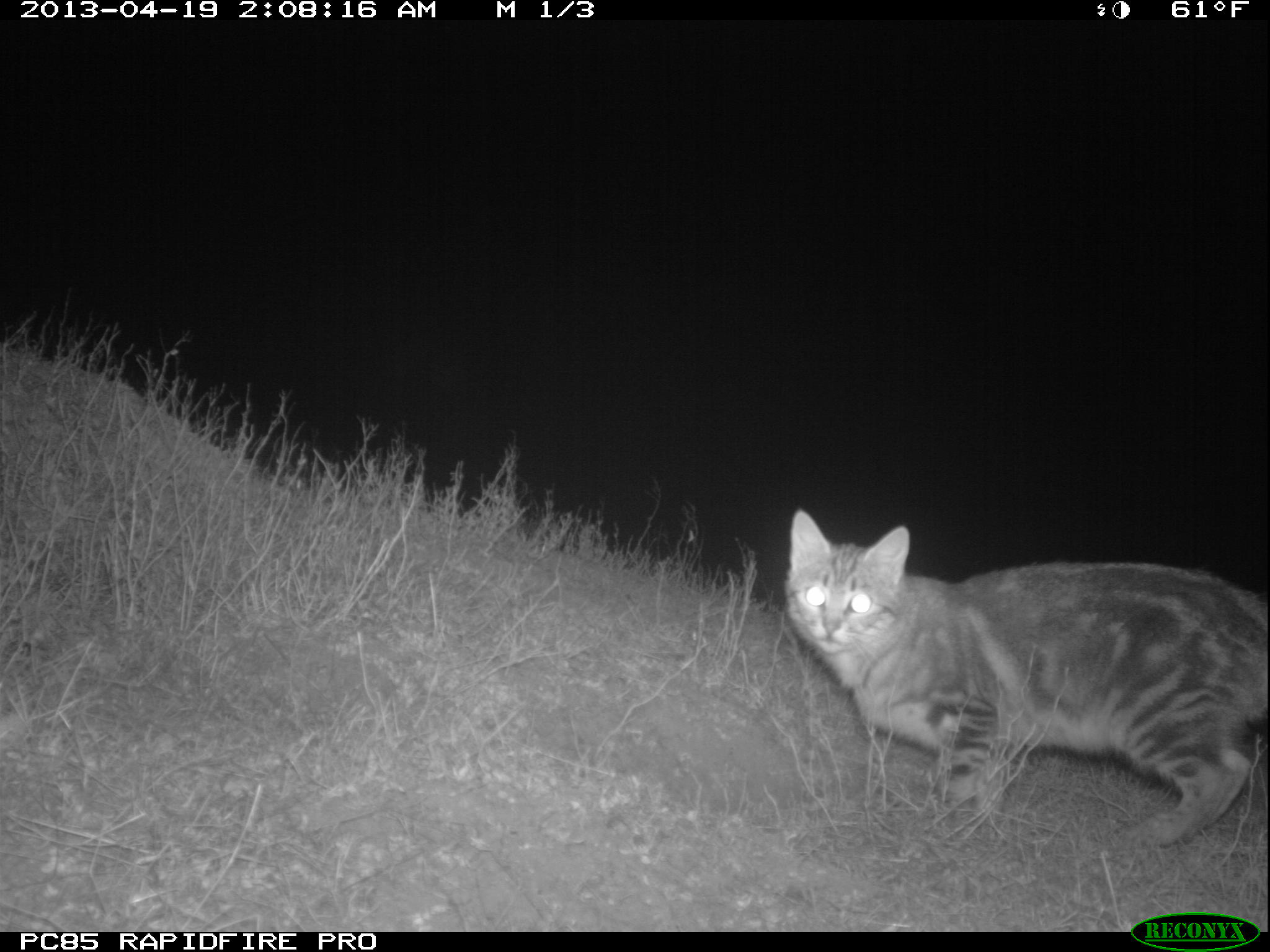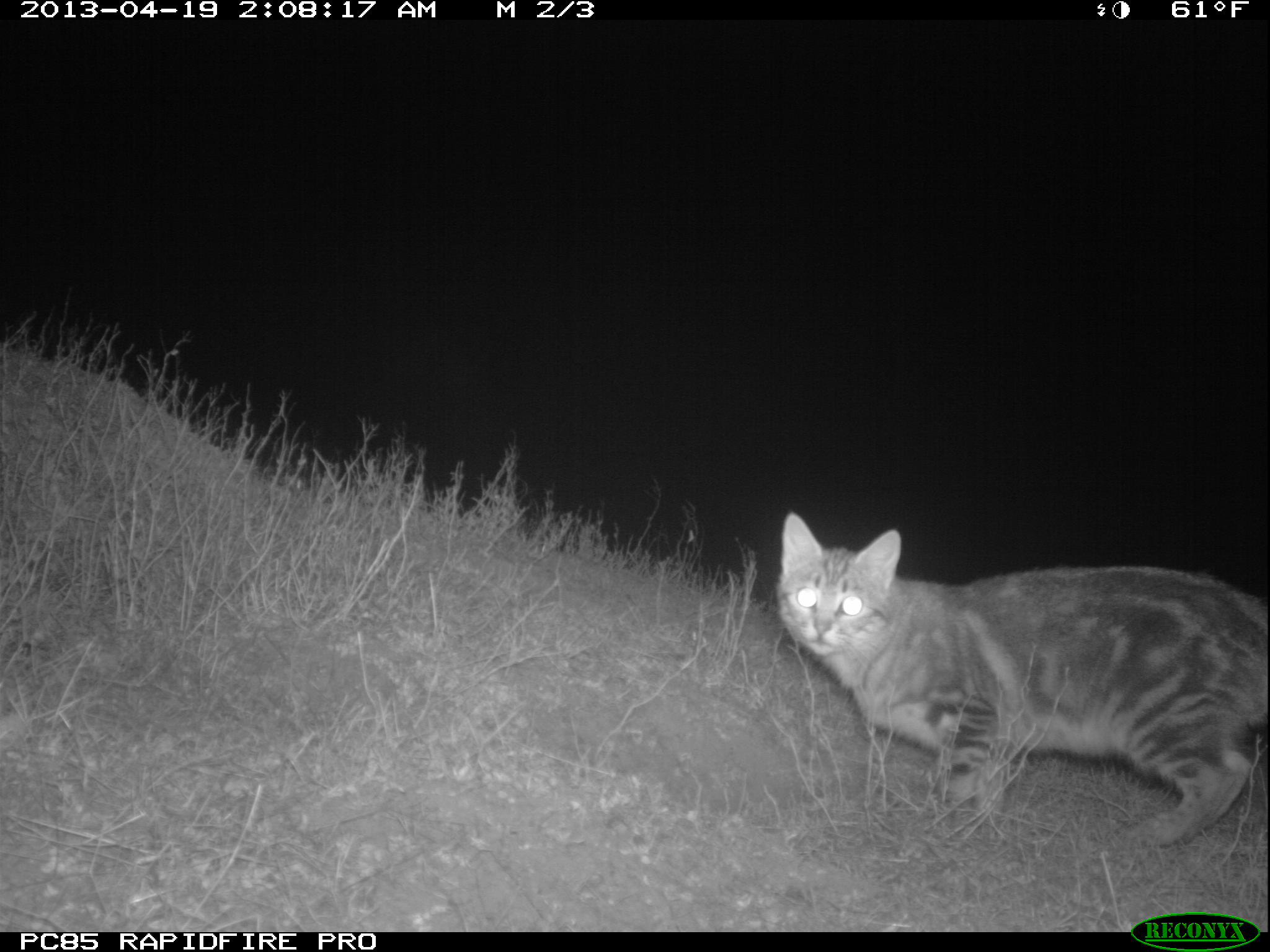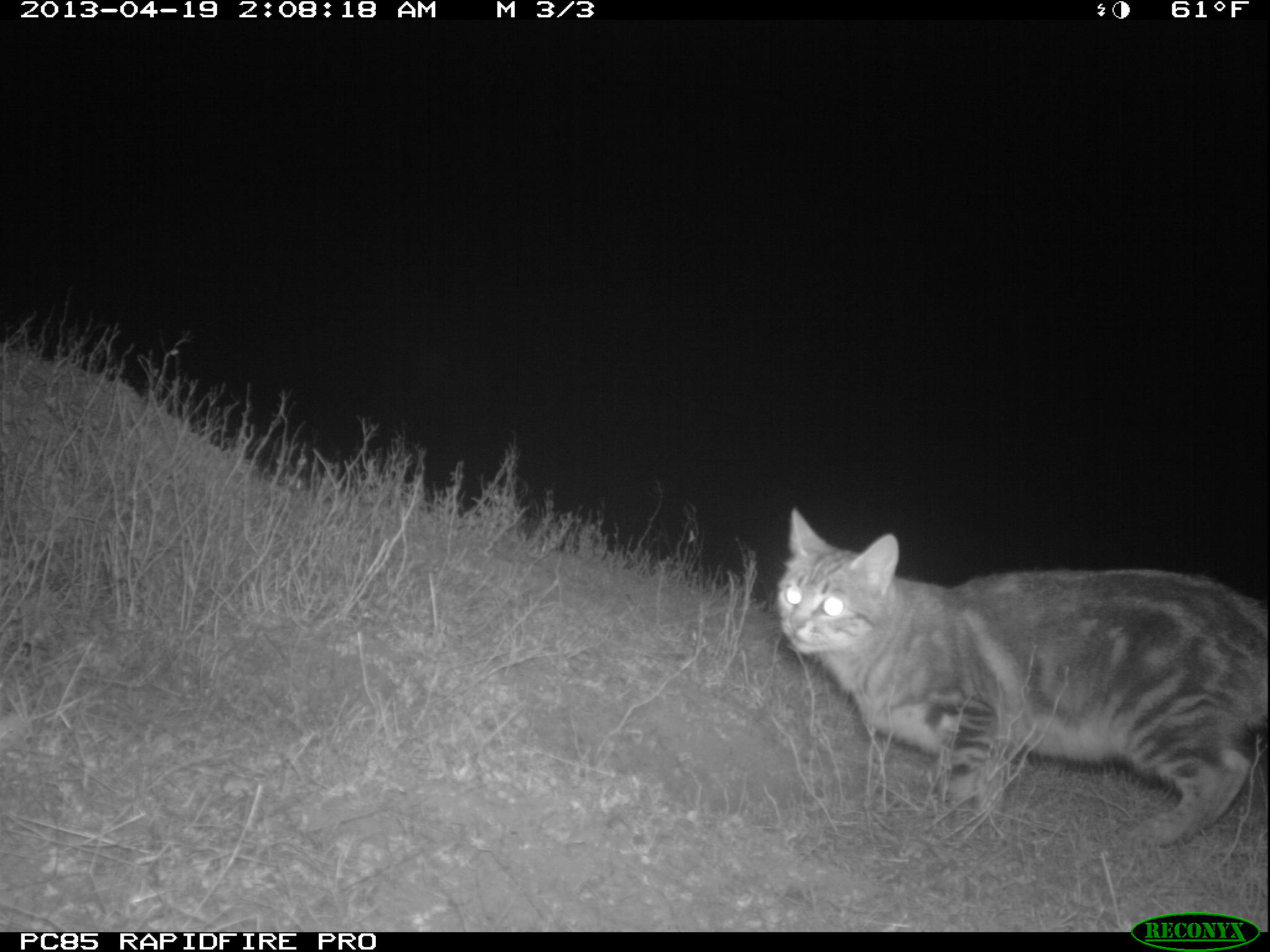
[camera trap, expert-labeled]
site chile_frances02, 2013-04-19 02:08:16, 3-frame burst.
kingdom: Animalia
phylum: Chordata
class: Mammalia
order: Carnivora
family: Felidae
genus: Felis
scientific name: Felis catus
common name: cat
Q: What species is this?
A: Cat (Felis catus).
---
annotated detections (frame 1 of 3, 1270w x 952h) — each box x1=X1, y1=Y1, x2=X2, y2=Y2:
cat: x1=778, y1=510, x2=1270, y2=859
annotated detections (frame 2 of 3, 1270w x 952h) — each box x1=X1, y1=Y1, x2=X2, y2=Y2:
cat: x1=770, y1=514, x2=1269, y2=855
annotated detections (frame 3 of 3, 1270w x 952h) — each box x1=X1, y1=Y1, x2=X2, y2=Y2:
cat: x1=769, y1=510, x2=1269, y2=856